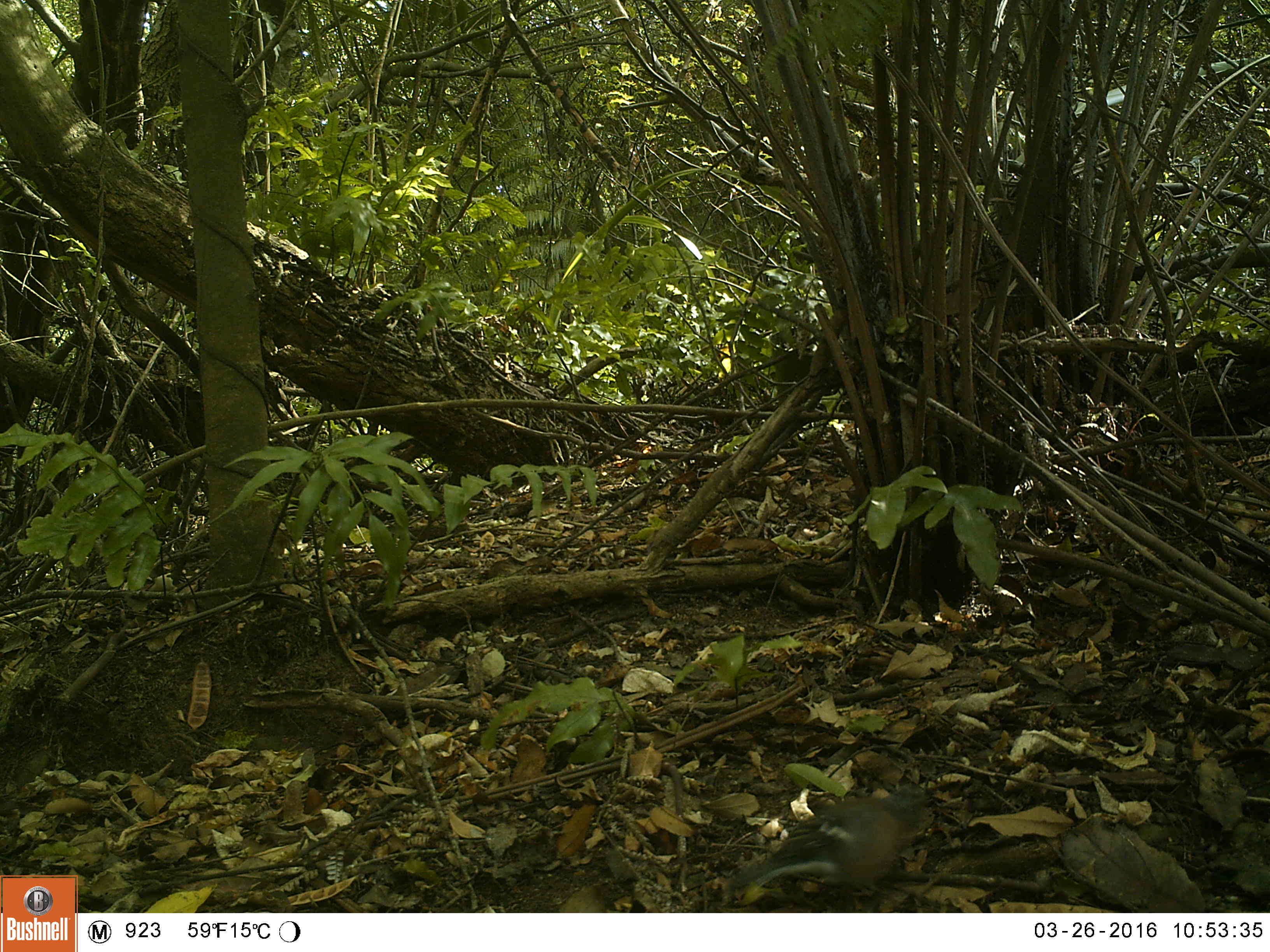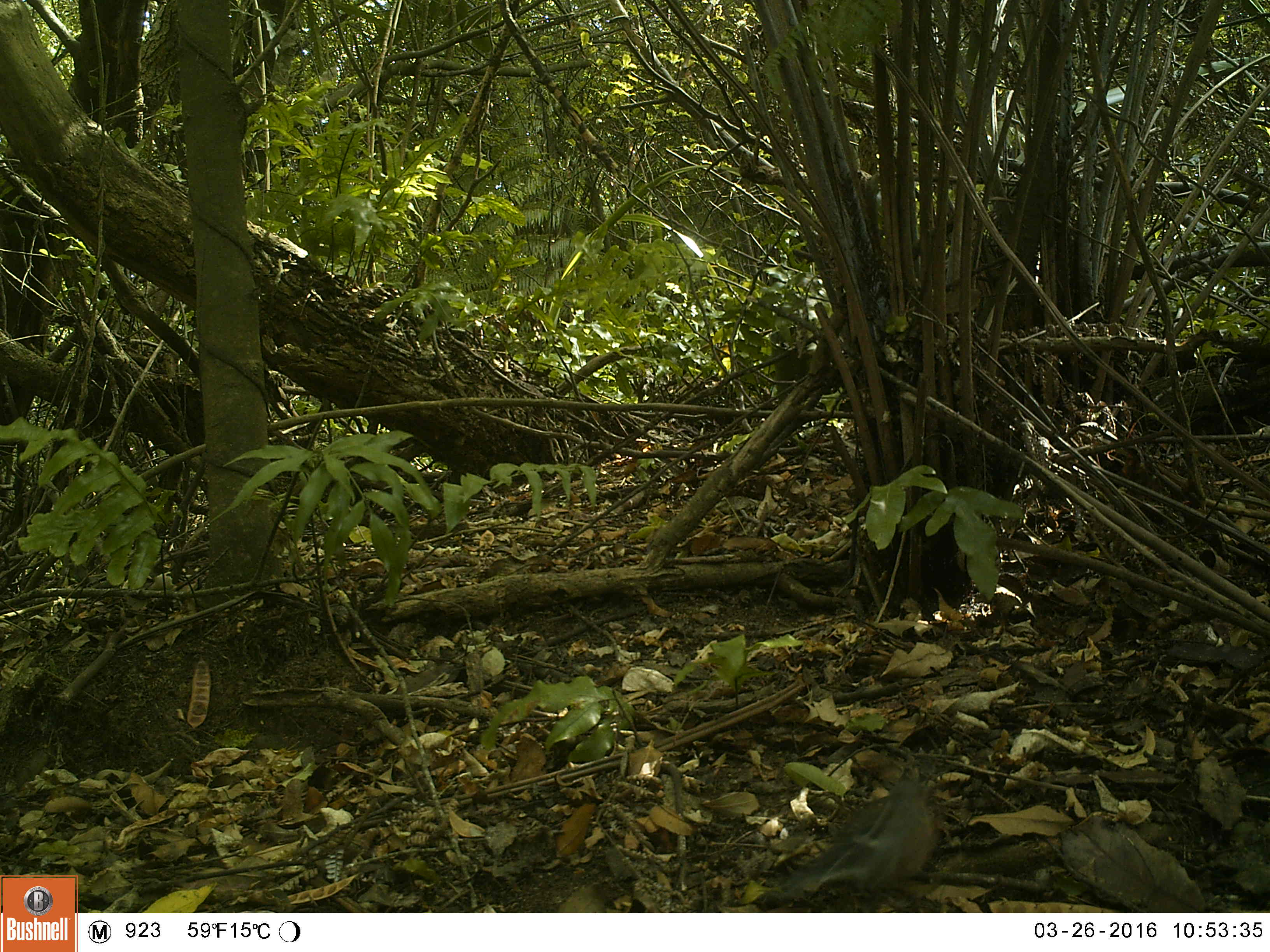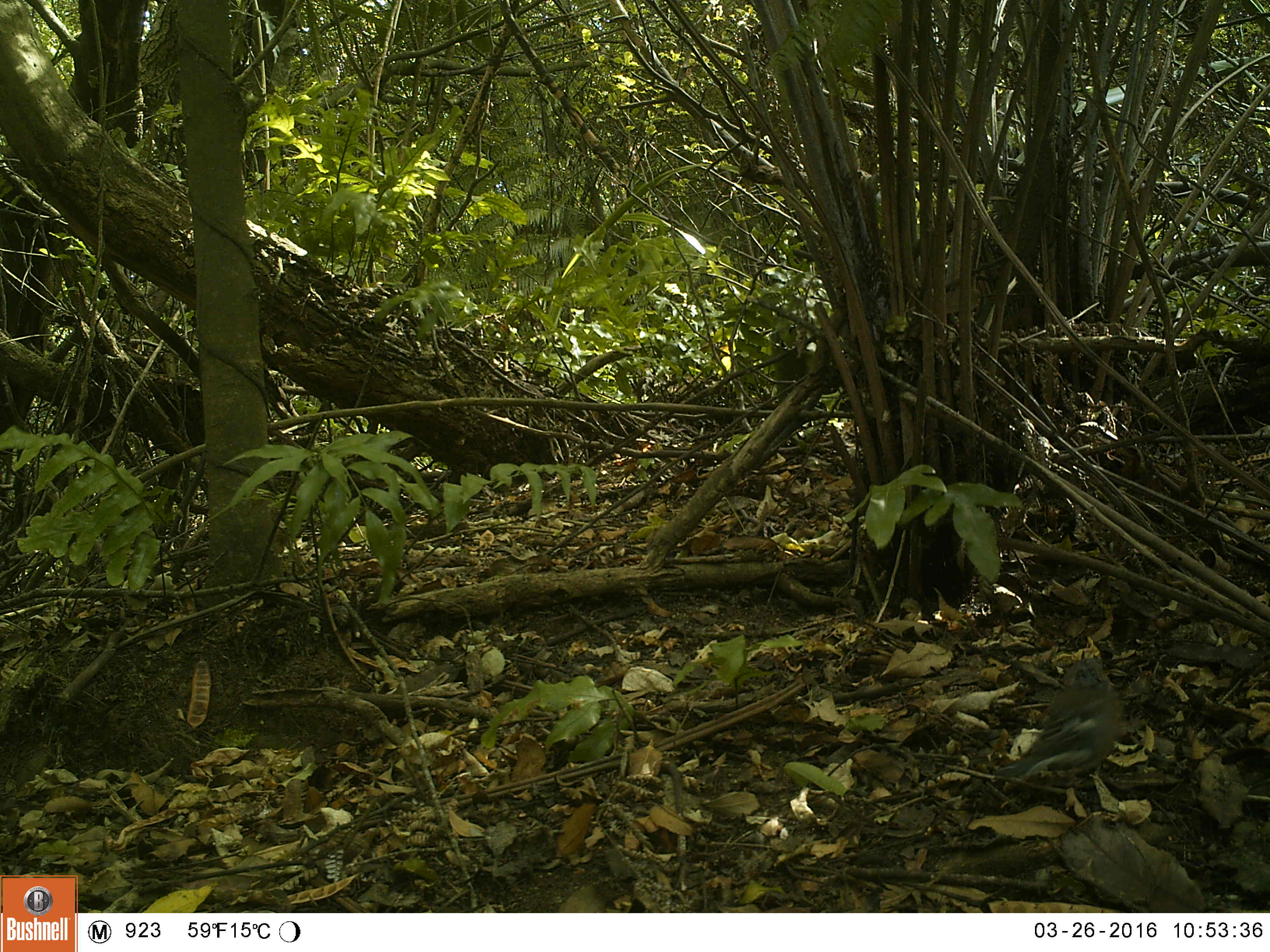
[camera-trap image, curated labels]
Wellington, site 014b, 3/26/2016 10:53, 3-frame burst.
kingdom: Animalia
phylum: Chordata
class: Aves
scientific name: Aves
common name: bird